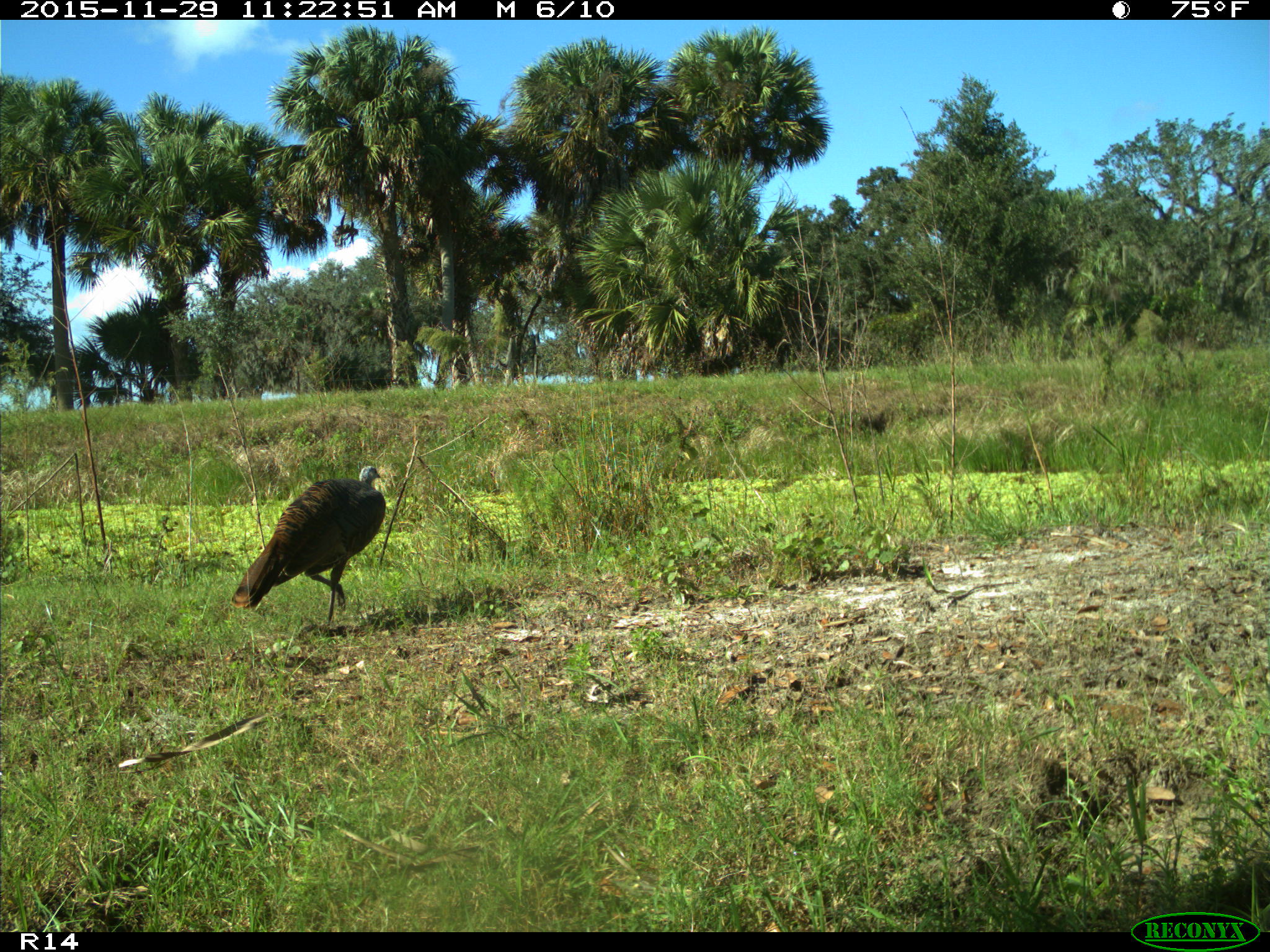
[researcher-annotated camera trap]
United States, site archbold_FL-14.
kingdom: Animalia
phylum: Chordata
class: Aves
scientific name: Aves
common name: birds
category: unidentified bird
Unidentified bird (birds) (Aves).